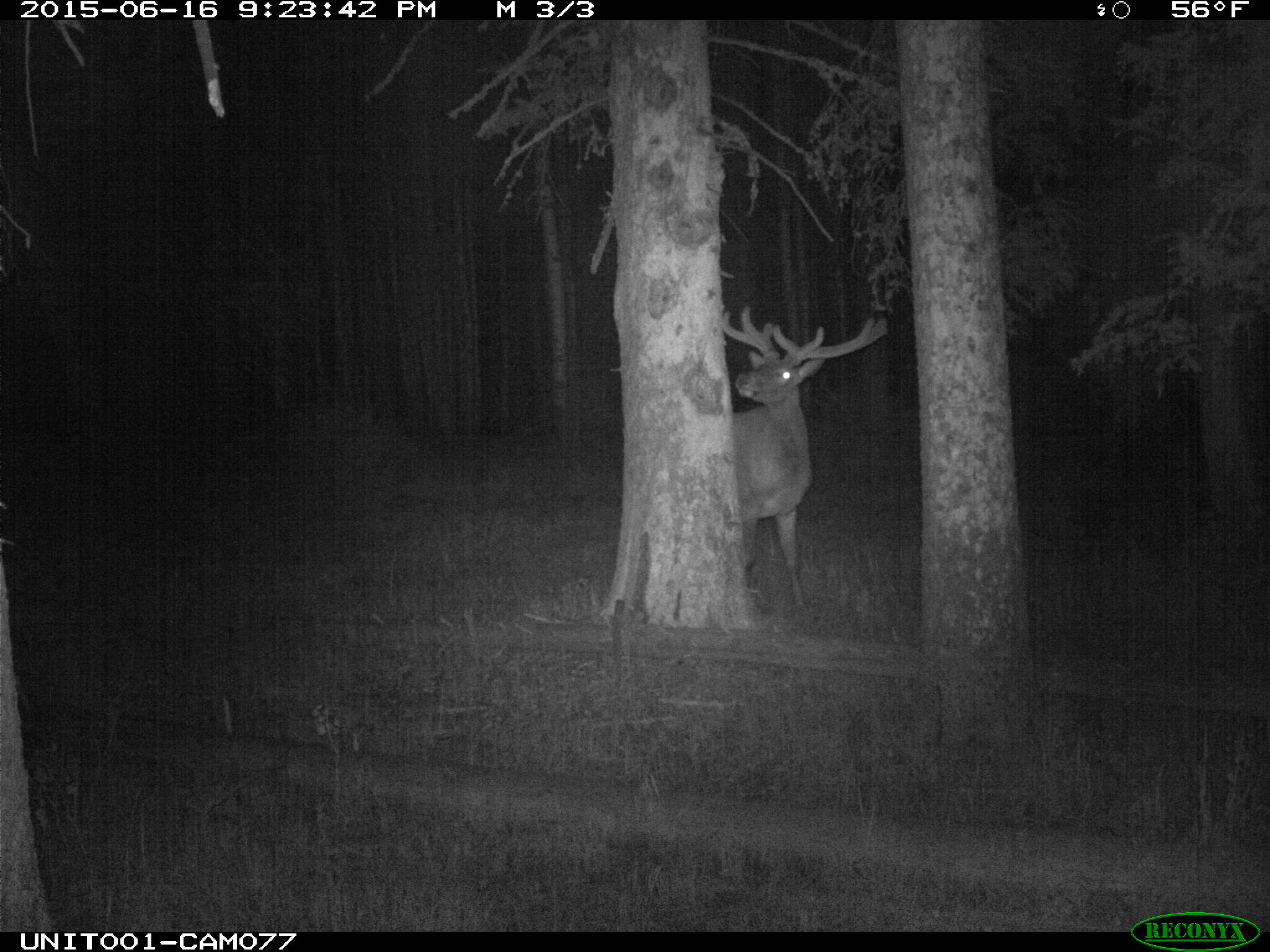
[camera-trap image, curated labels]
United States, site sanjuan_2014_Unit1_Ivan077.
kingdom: Animalia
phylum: Chordata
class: Mammalia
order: Artiodactyla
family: Cervidae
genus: Cervus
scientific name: Cervus elaphus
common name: red deer